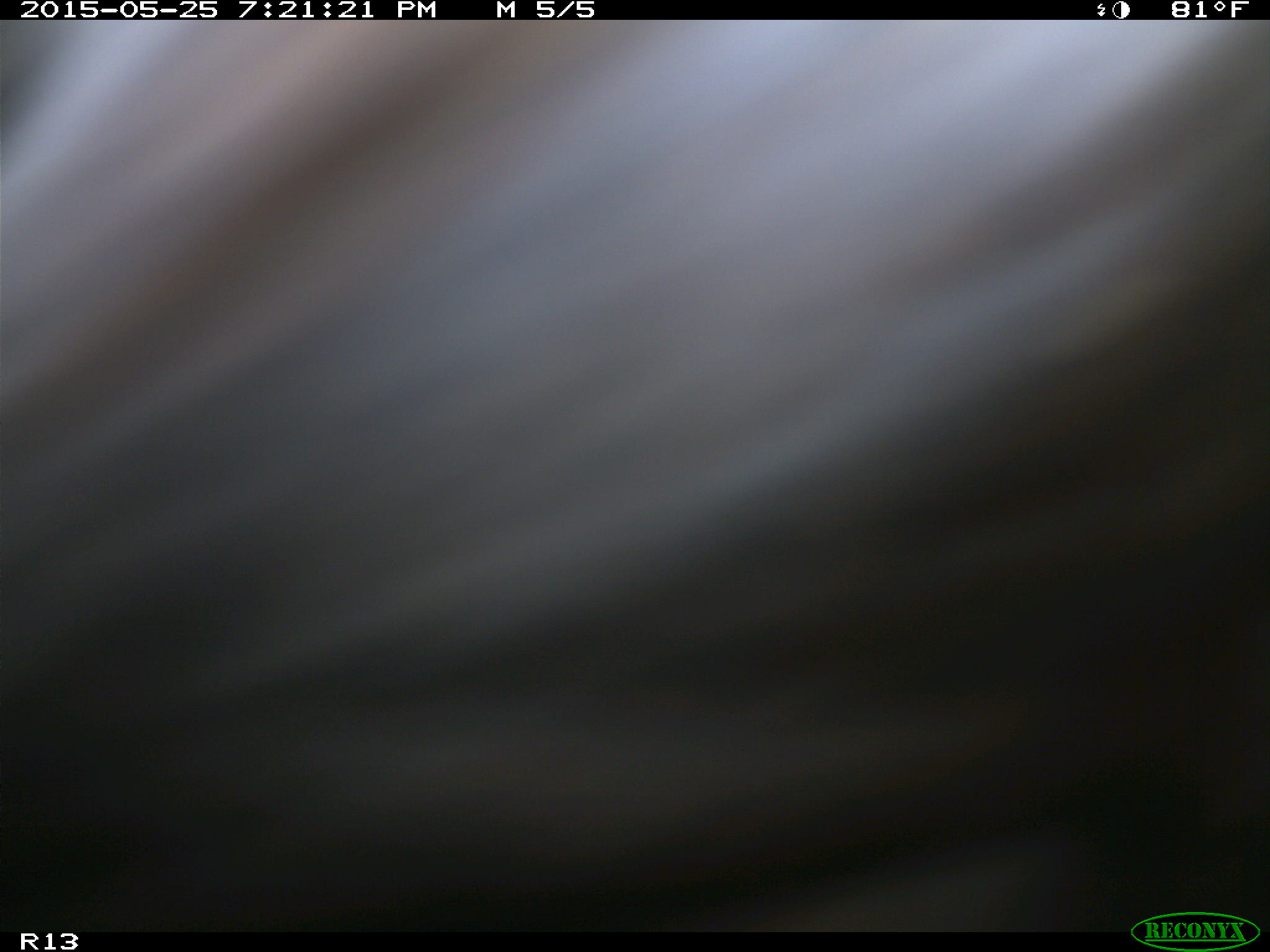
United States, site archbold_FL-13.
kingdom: Animalia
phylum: Chordata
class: Mammalia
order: Artiodactyla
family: Bovidae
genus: Bos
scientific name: Bos taurus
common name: domestic cow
Bos taurus (domestic cow).